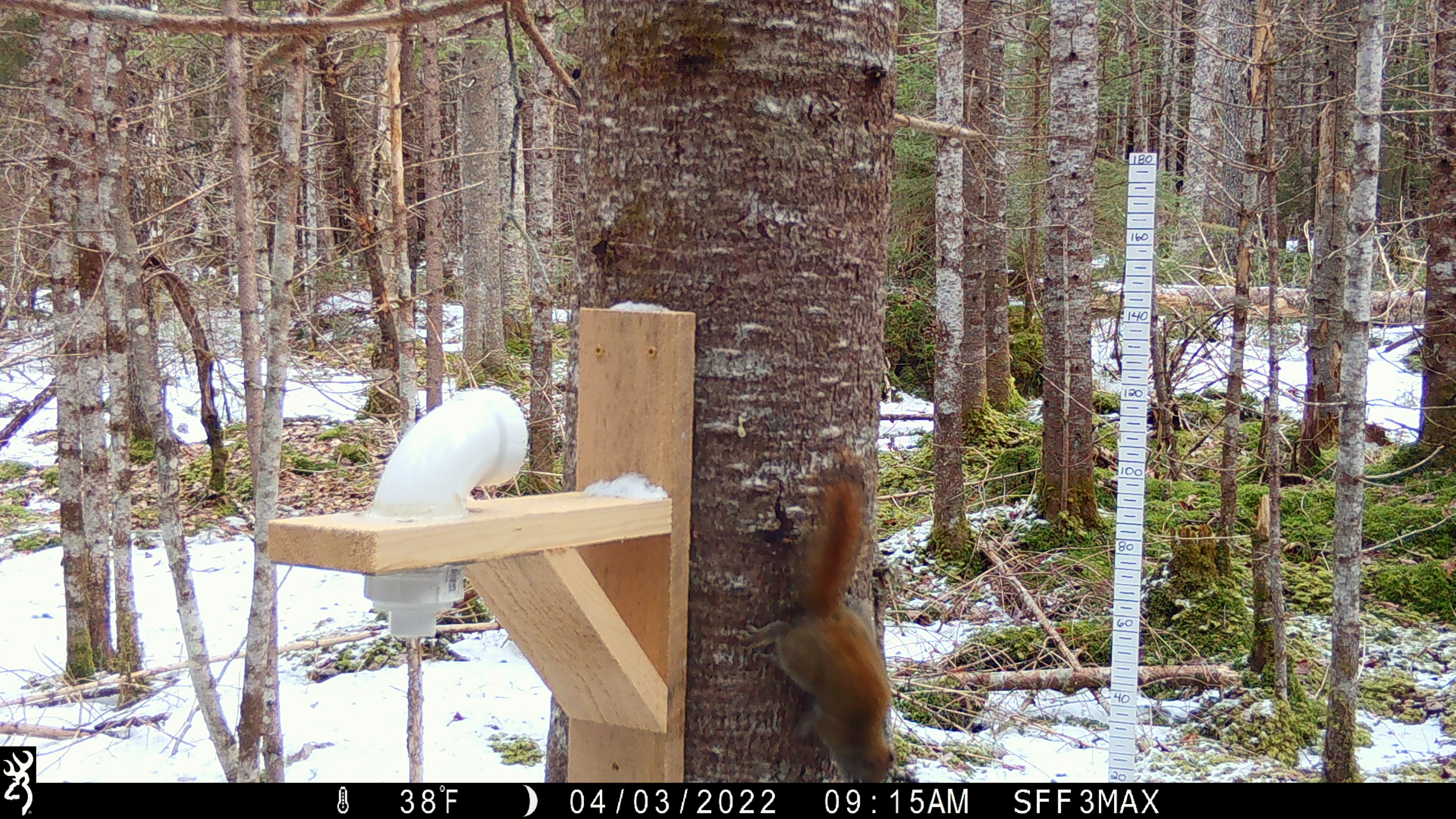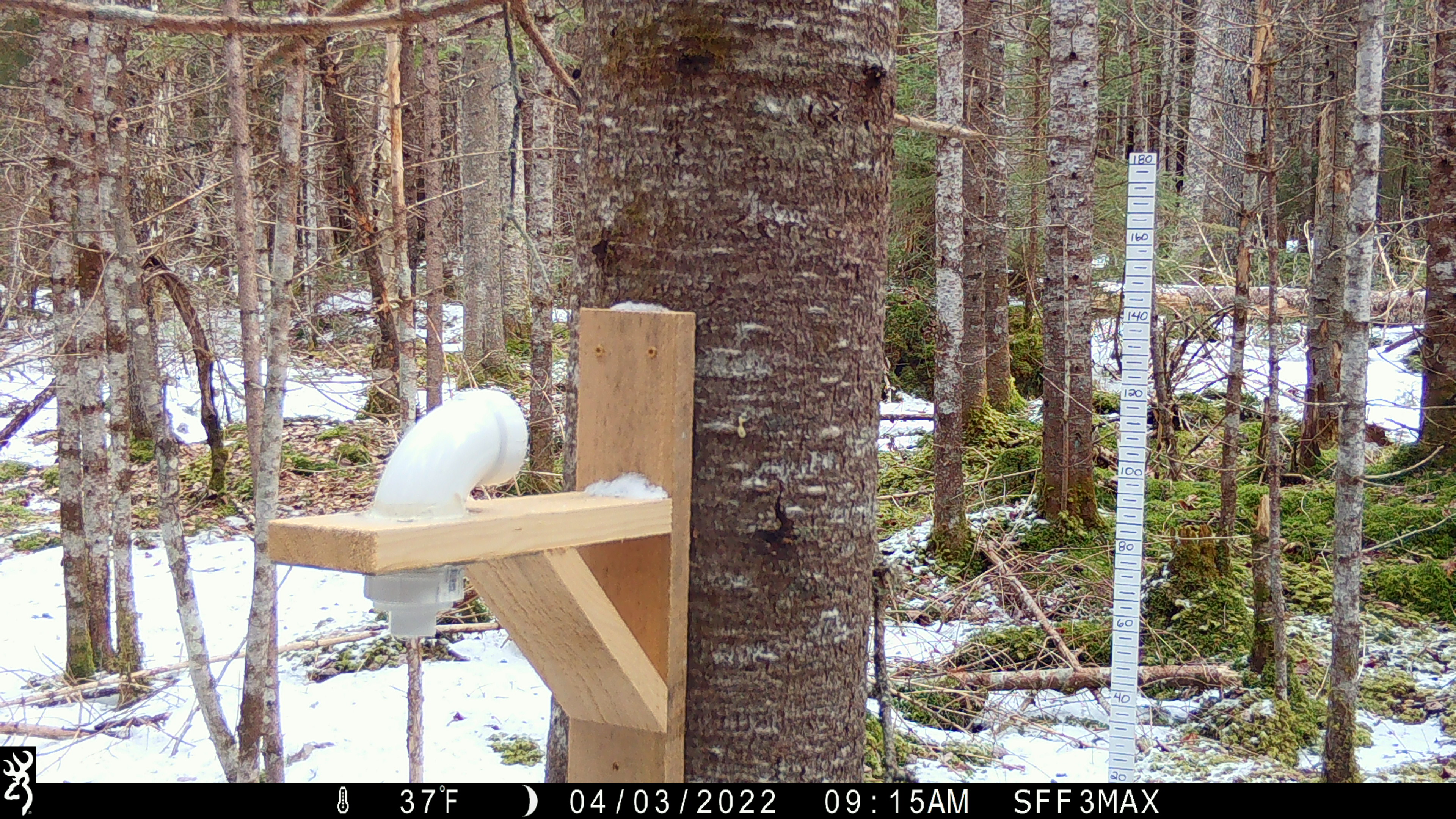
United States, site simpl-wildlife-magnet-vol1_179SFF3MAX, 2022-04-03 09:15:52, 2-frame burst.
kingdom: Animalia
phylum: Chordata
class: Mammalia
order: Rodentia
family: Sciuridae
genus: Tamiasciurus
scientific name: Tamiasciurus hudsonicus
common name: red squirrel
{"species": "red squirrel (Tamiasciurus hudsonicus)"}